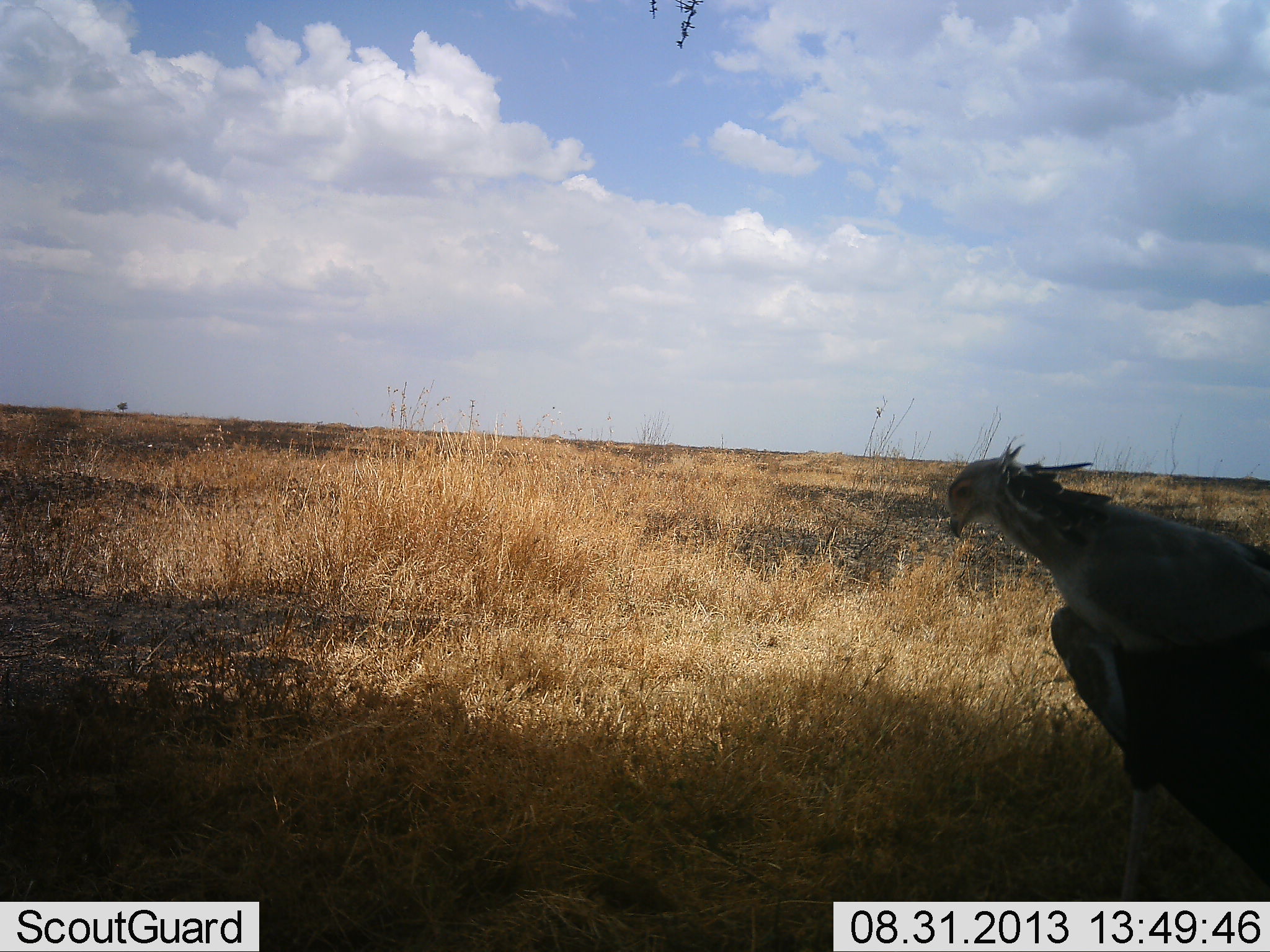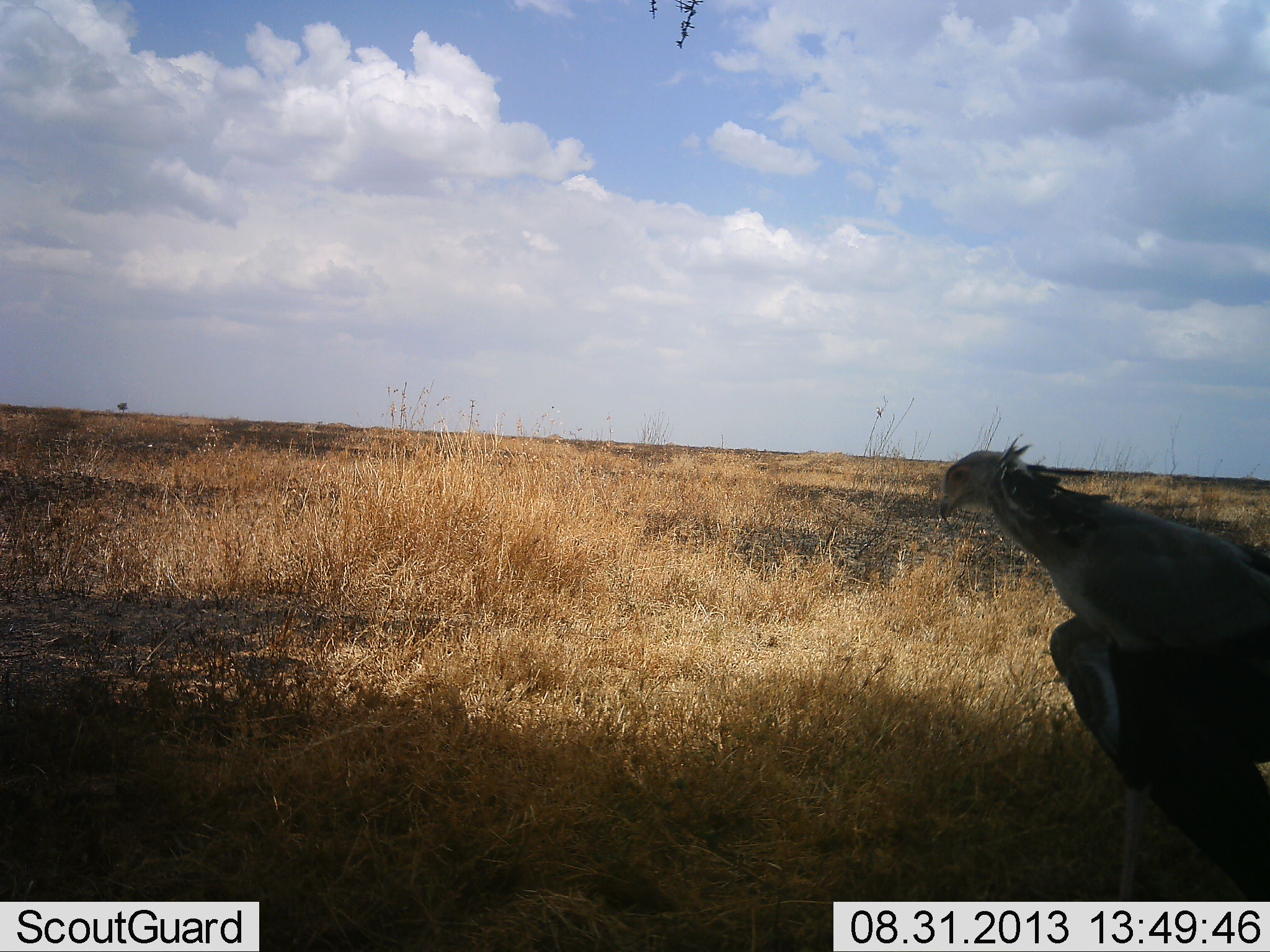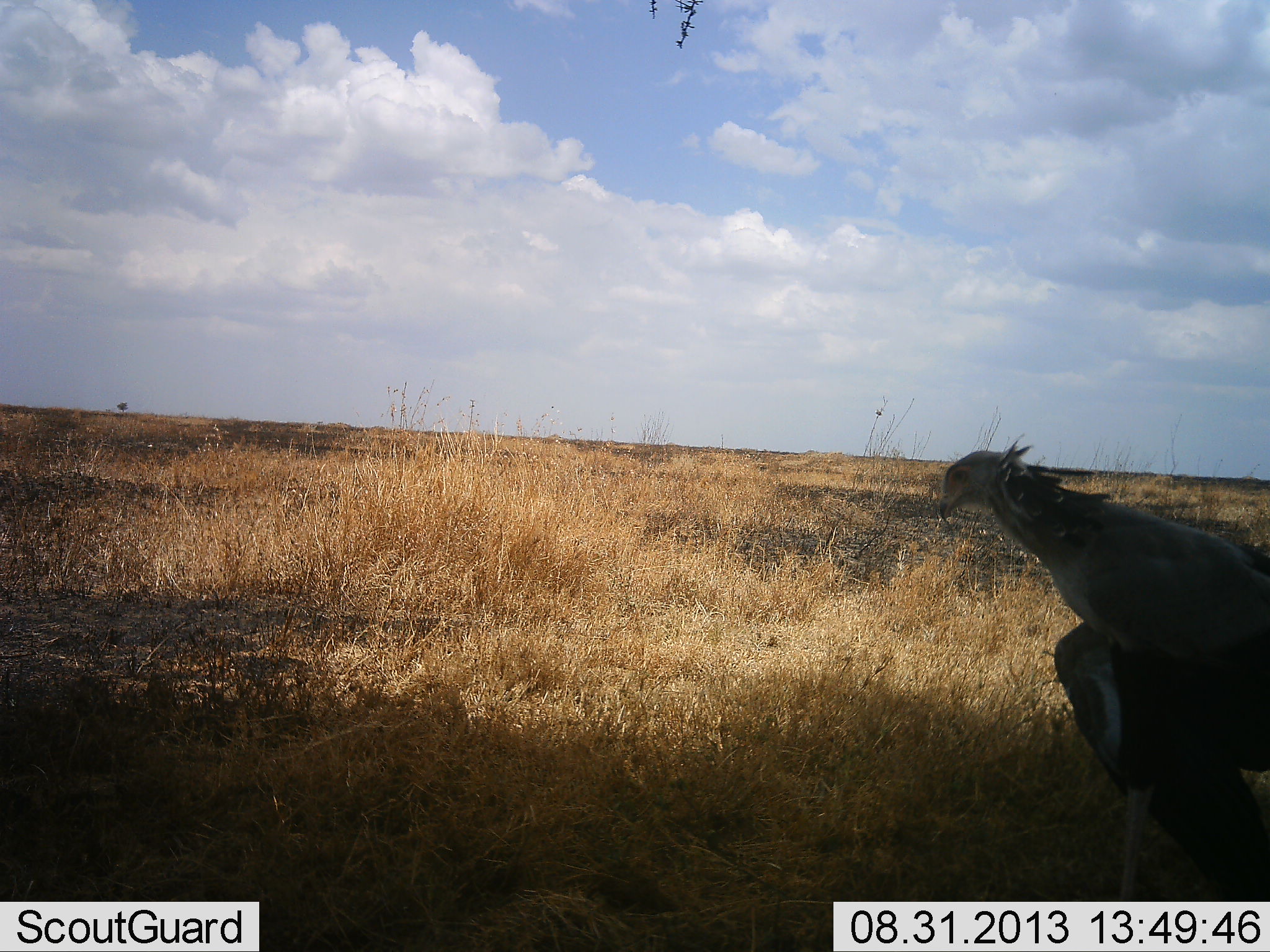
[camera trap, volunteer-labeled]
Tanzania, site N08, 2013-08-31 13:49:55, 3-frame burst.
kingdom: Animalia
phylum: Chordata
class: Aves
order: Accipitriformes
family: Sagittariidae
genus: Sagittarius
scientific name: Sagittarius serpentarius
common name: secretary bird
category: secretarybird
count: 1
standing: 97%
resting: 3%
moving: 3%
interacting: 0%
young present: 0%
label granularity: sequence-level